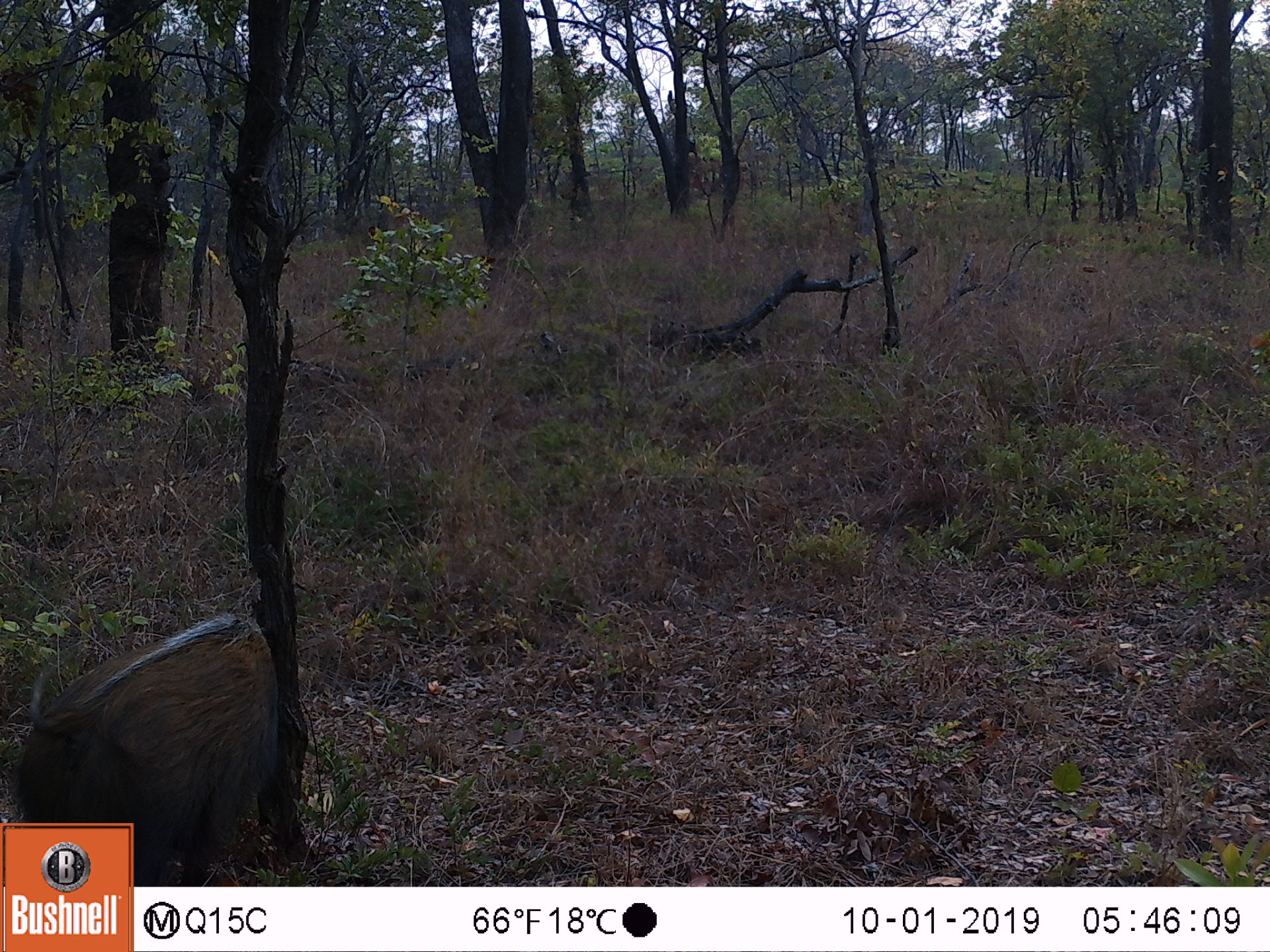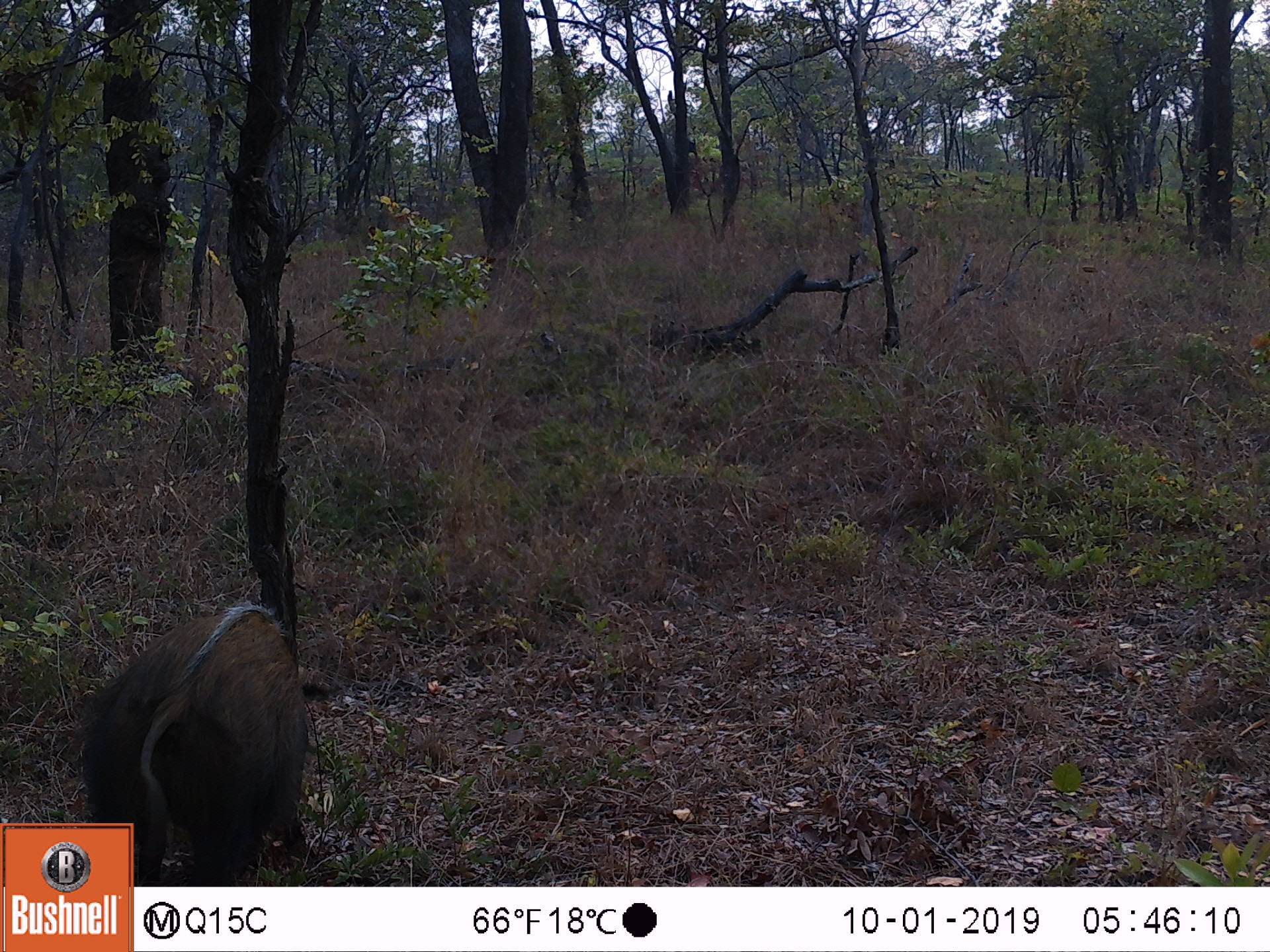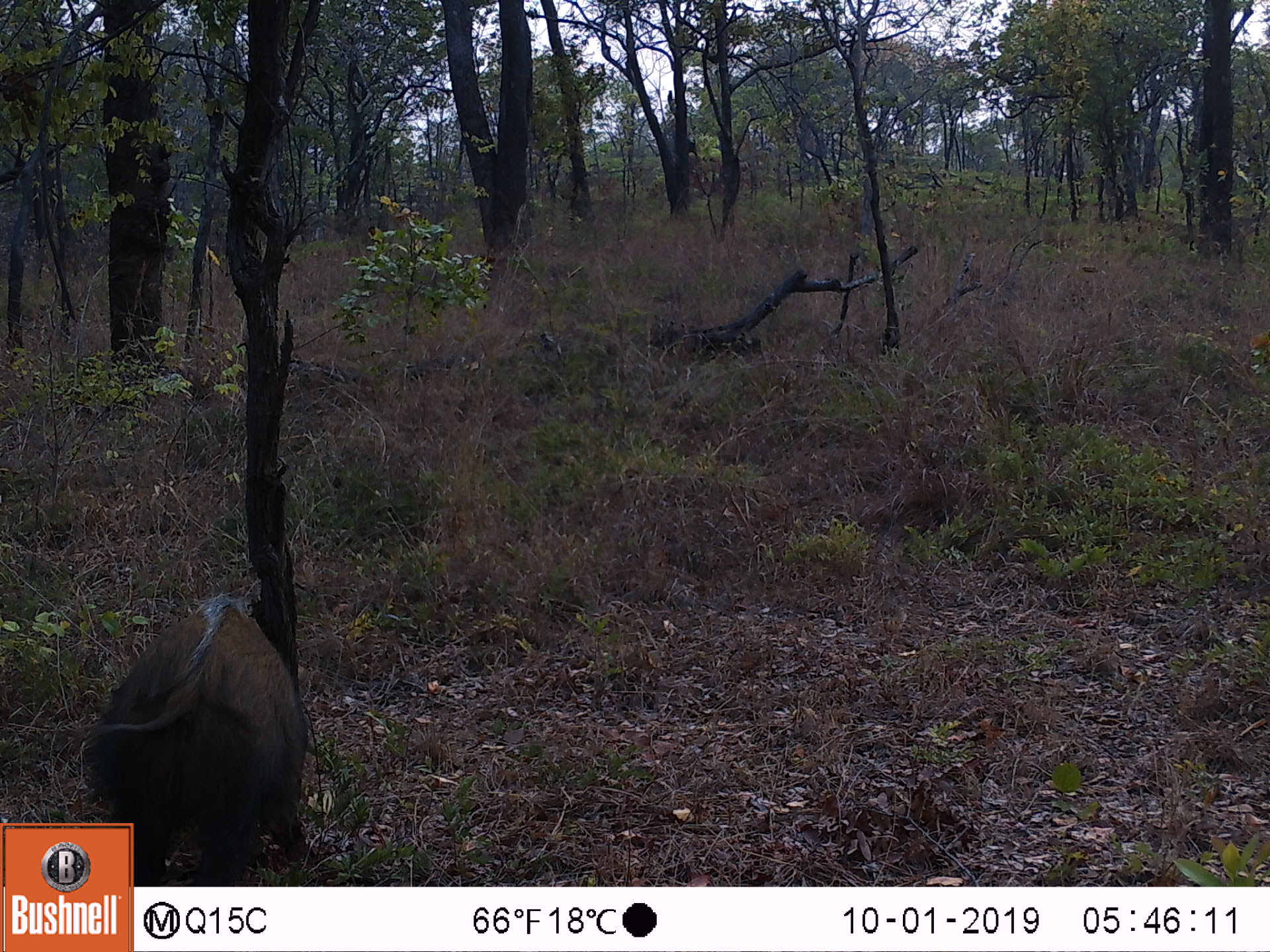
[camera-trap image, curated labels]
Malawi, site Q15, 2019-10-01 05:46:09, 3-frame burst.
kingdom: Animalia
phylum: Chordata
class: Mammalia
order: Artiodactyla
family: Suidae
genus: Potamochoerus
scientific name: Potamochoerus larvatus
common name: bushpig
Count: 1.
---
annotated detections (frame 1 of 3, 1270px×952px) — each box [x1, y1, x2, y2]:
bushpig: [11, 617, 281, 819]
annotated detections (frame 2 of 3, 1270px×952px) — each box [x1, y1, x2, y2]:
bushpig: [136, 600, 325, 882]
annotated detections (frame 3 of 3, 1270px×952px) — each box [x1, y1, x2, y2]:
bushpig: [136, 590, 310, 880]